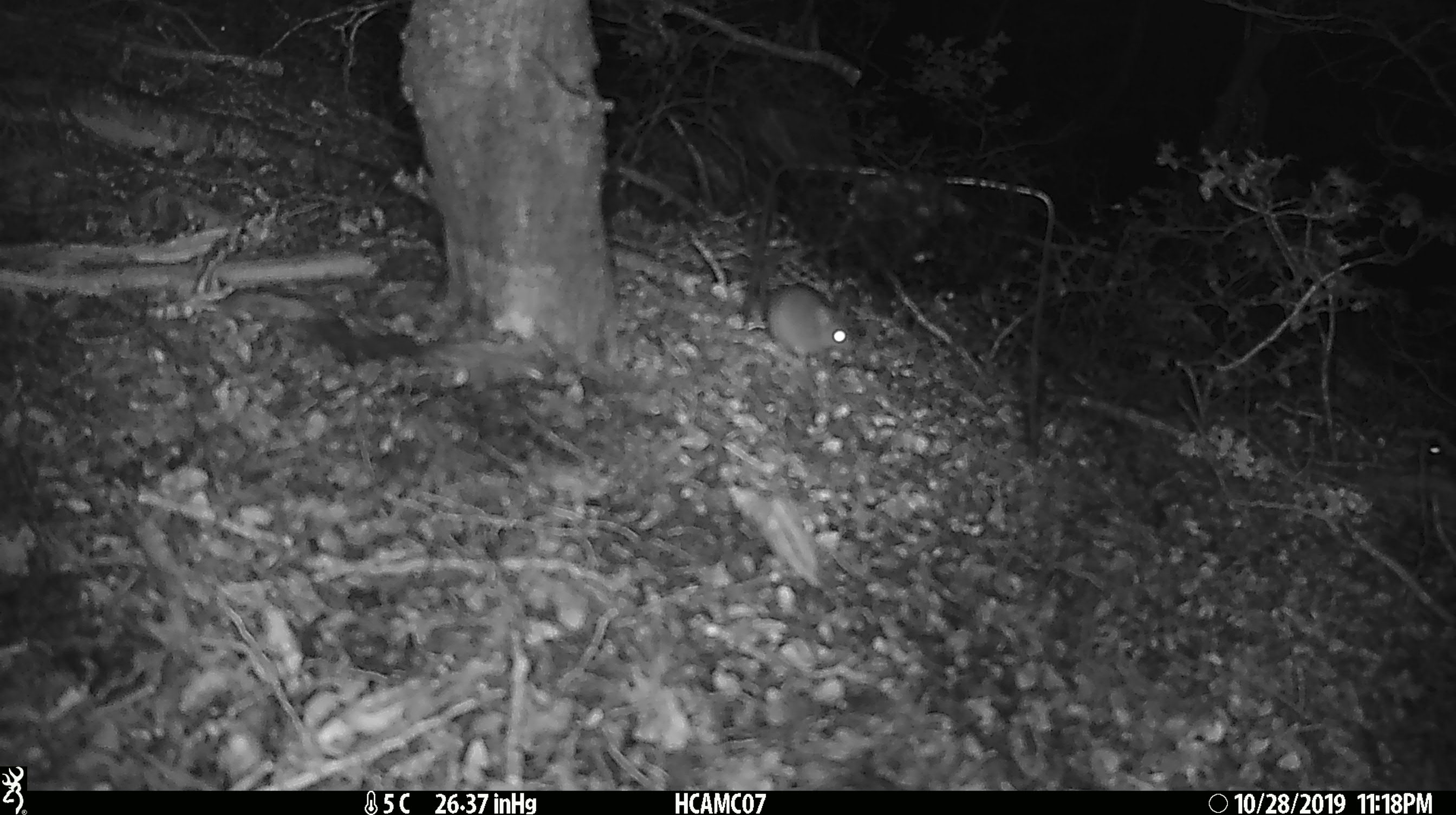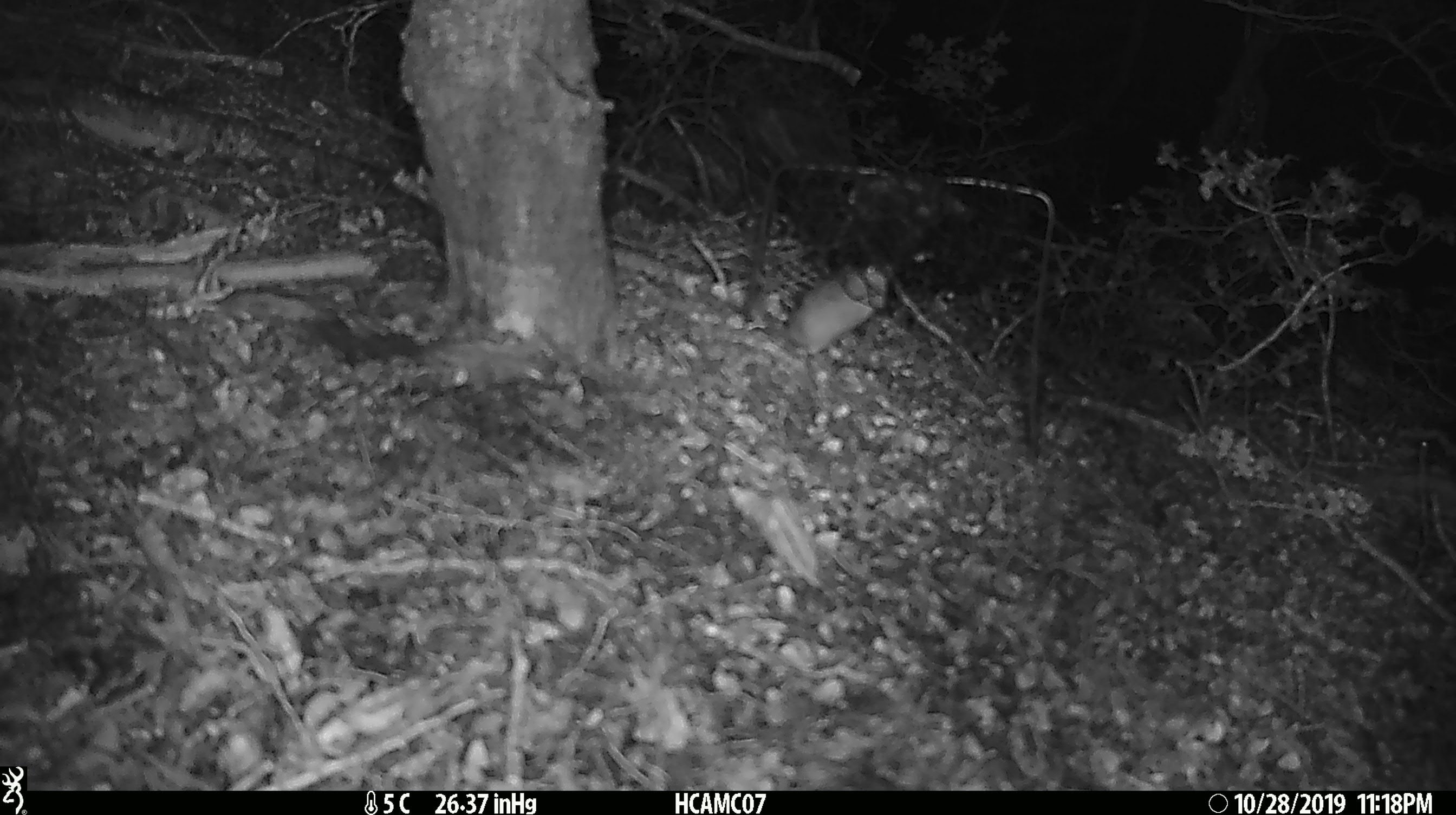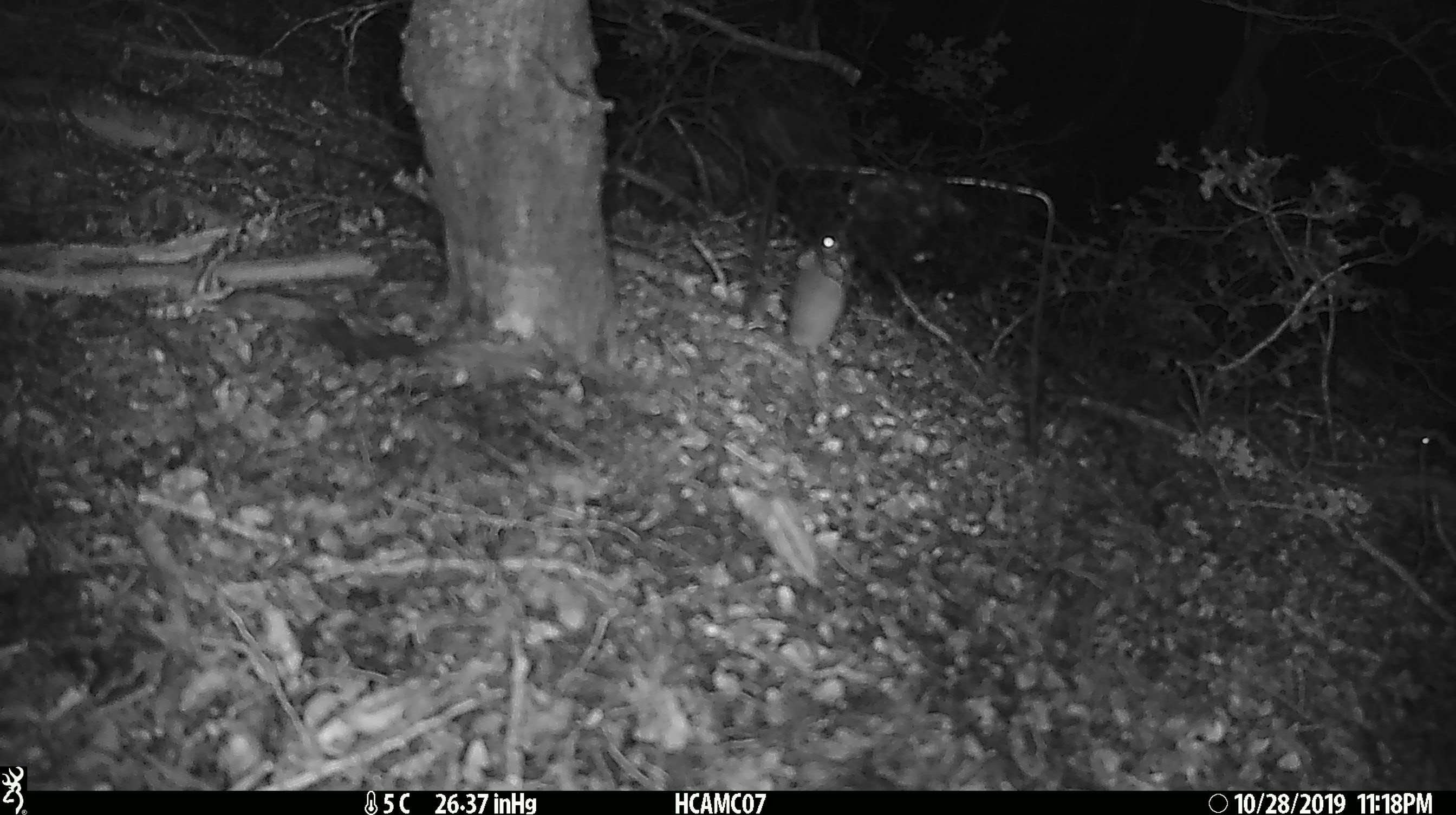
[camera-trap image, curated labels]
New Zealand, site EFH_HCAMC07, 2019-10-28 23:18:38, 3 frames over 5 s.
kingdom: Animalia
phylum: Chordata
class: Mammalia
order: Rodentia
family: Muridae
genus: Mus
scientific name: Mus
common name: mouse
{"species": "mouse (Mus)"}